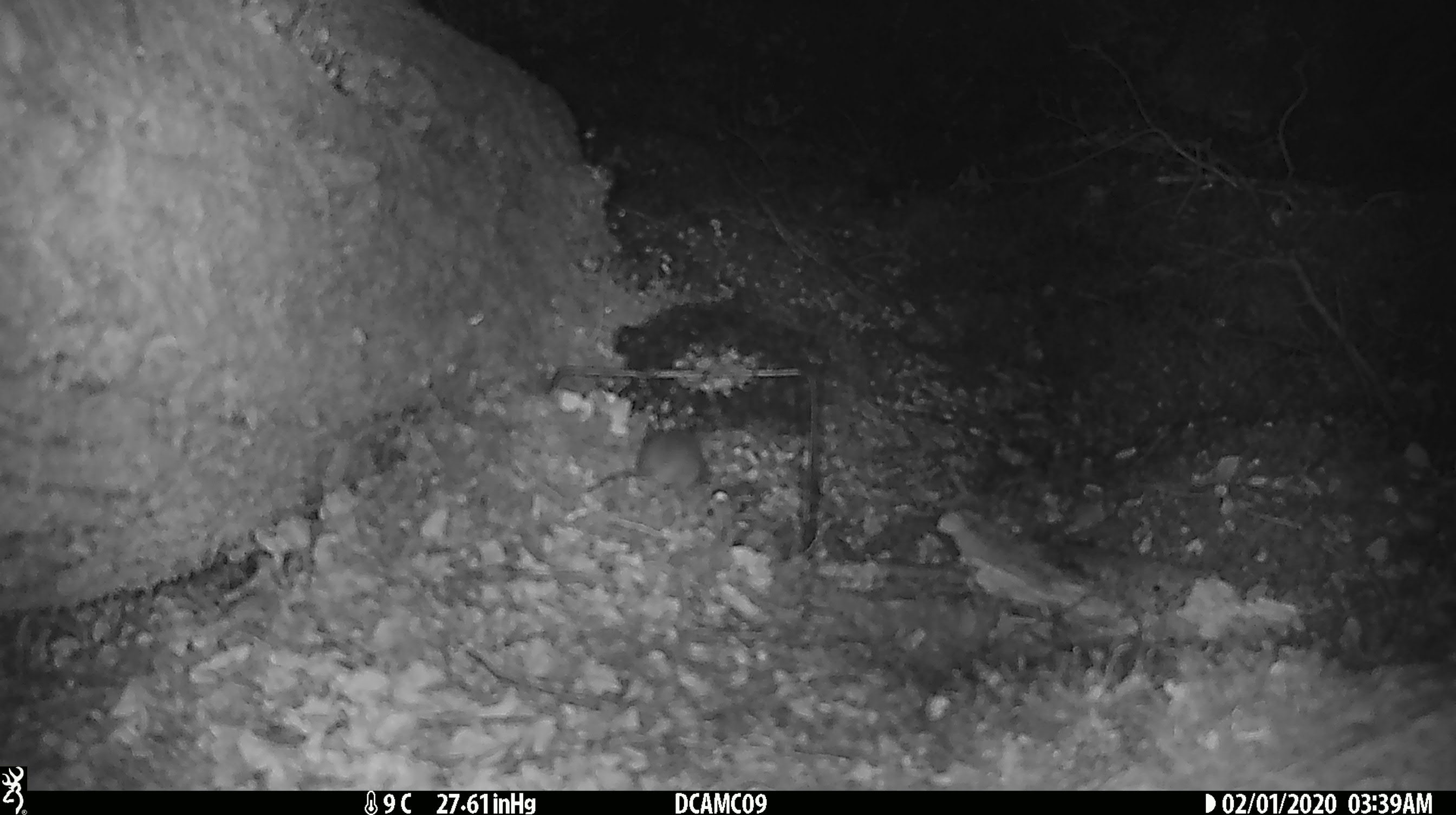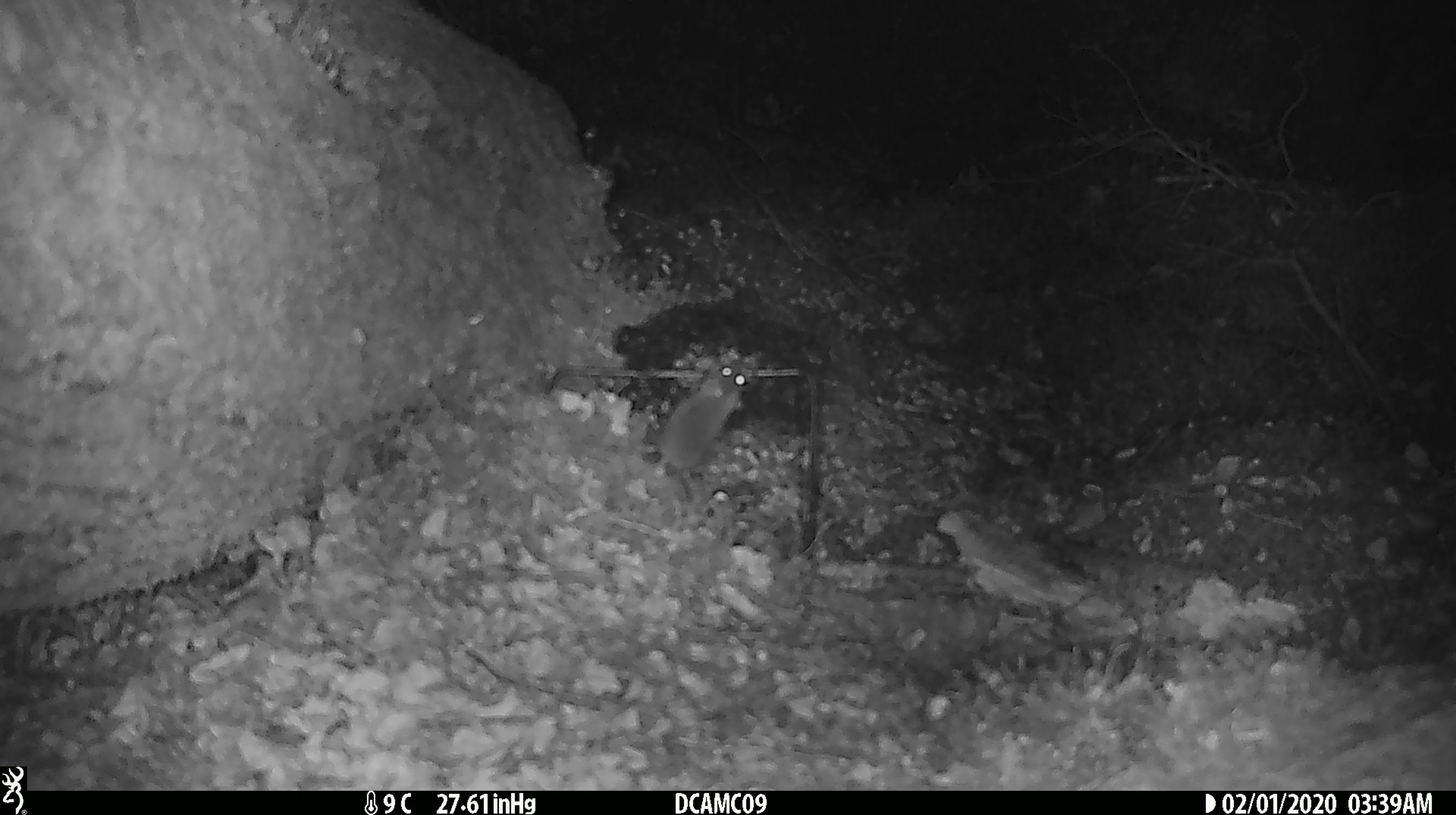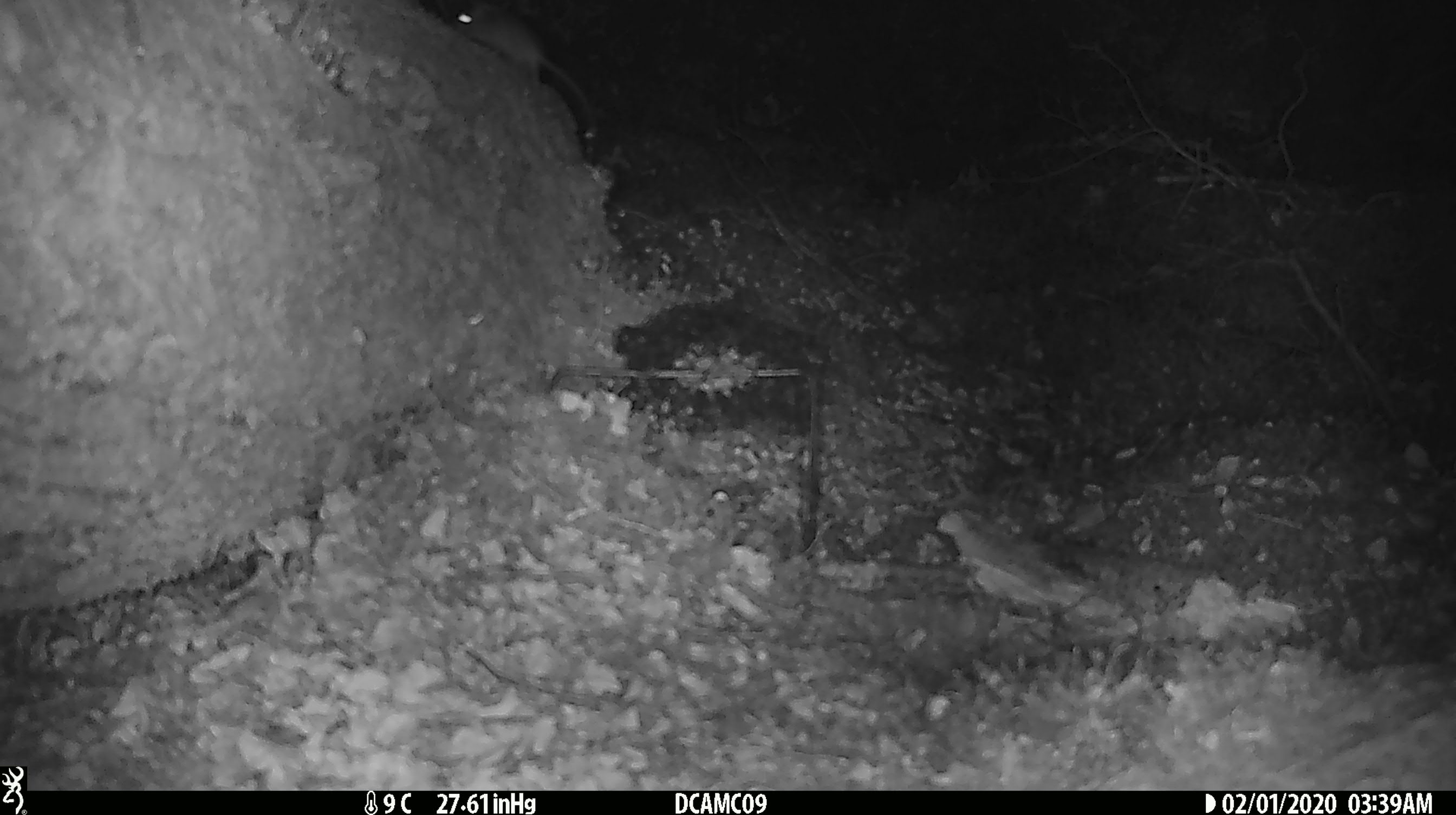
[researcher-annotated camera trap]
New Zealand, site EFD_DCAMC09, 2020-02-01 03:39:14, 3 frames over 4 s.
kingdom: Animalia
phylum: Chordata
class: Mammalia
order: Rodentia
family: Muridae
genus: Mus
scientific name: Mus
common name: mouse